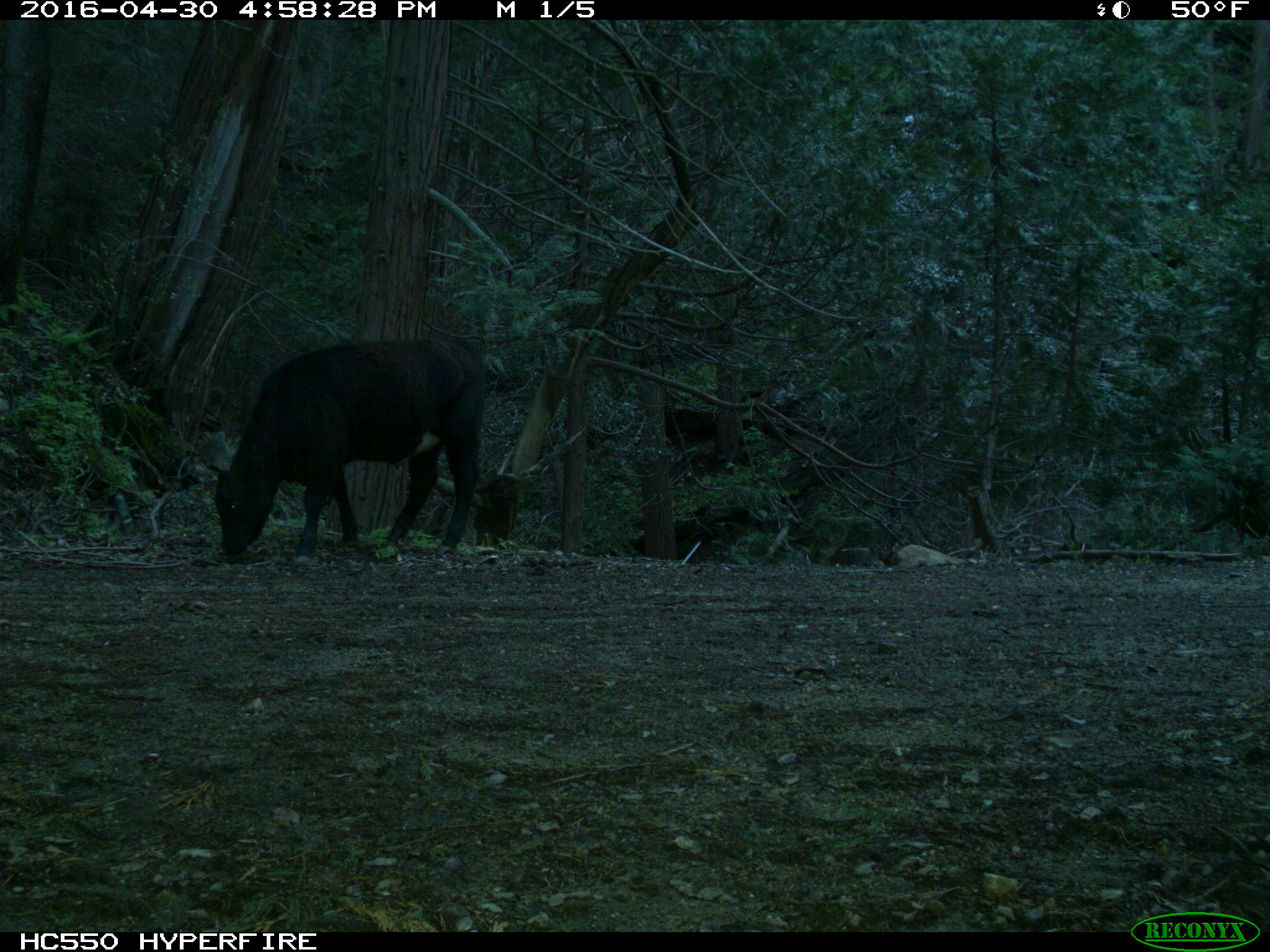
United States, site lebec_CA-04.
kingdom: Animalia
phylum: Chordata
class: Mammalia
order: Artiodactyla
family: Bovidae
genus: Bos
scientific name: Bos taurus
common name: domestic cow